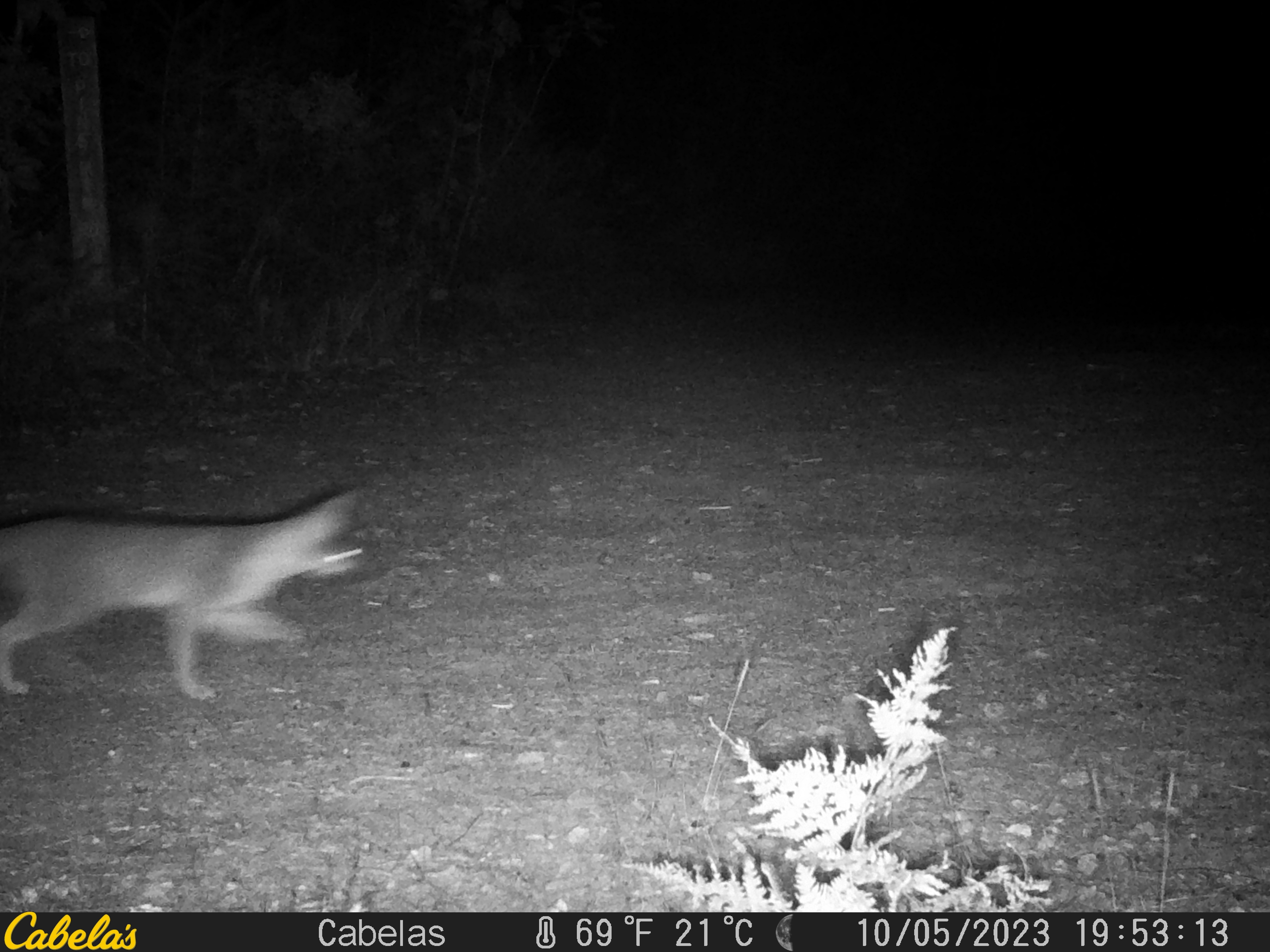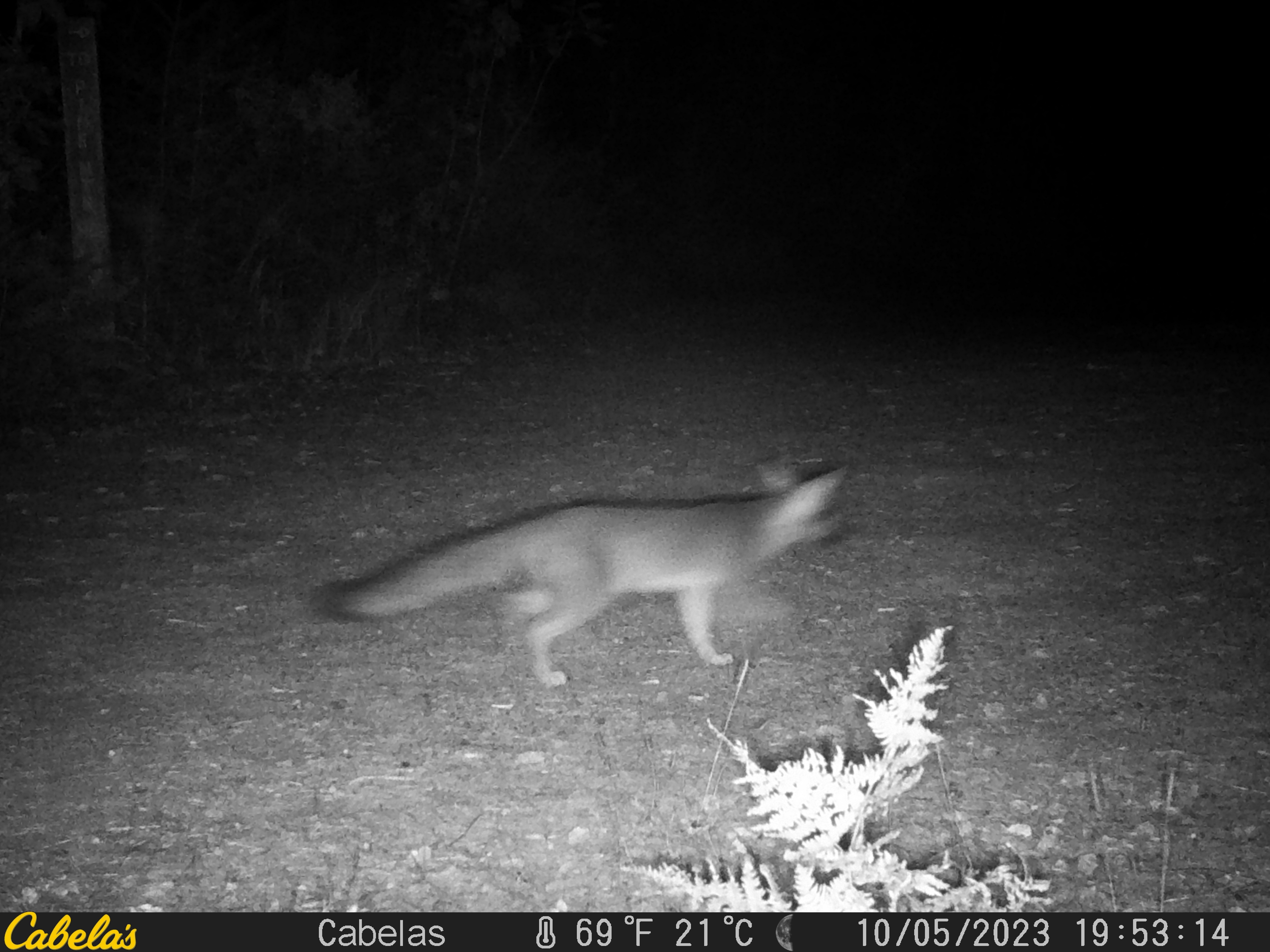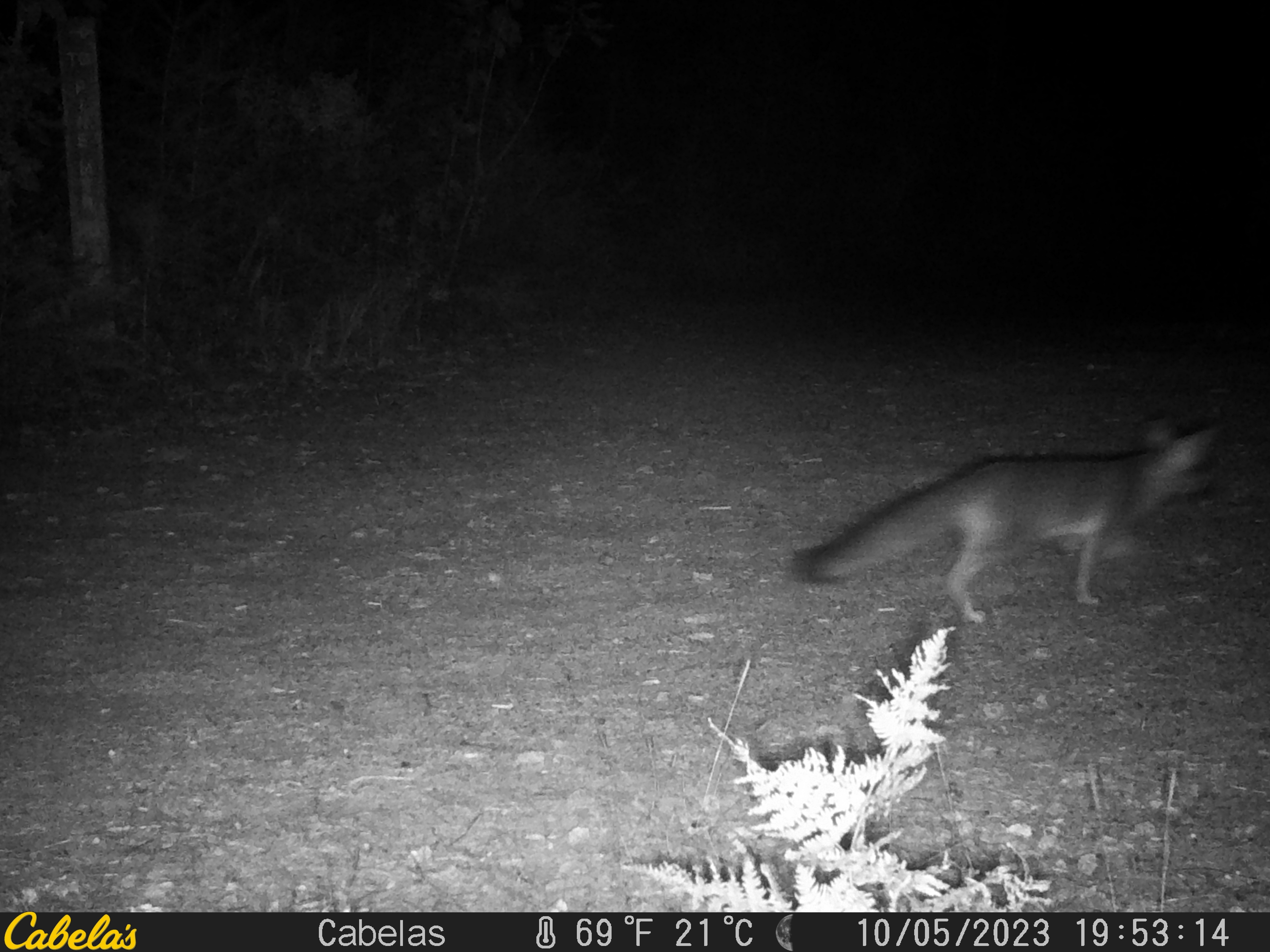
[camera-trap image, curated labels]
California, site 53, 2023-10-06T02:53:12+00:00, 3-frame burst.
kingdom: Animalia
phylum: Chordata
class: Mammalia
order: Carnivora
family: Canidae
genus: Urocyon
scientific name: Urocyon cinereoargenteus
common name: gray fox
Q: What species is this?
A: Gray fox (Urocyon cinereoargenteus).